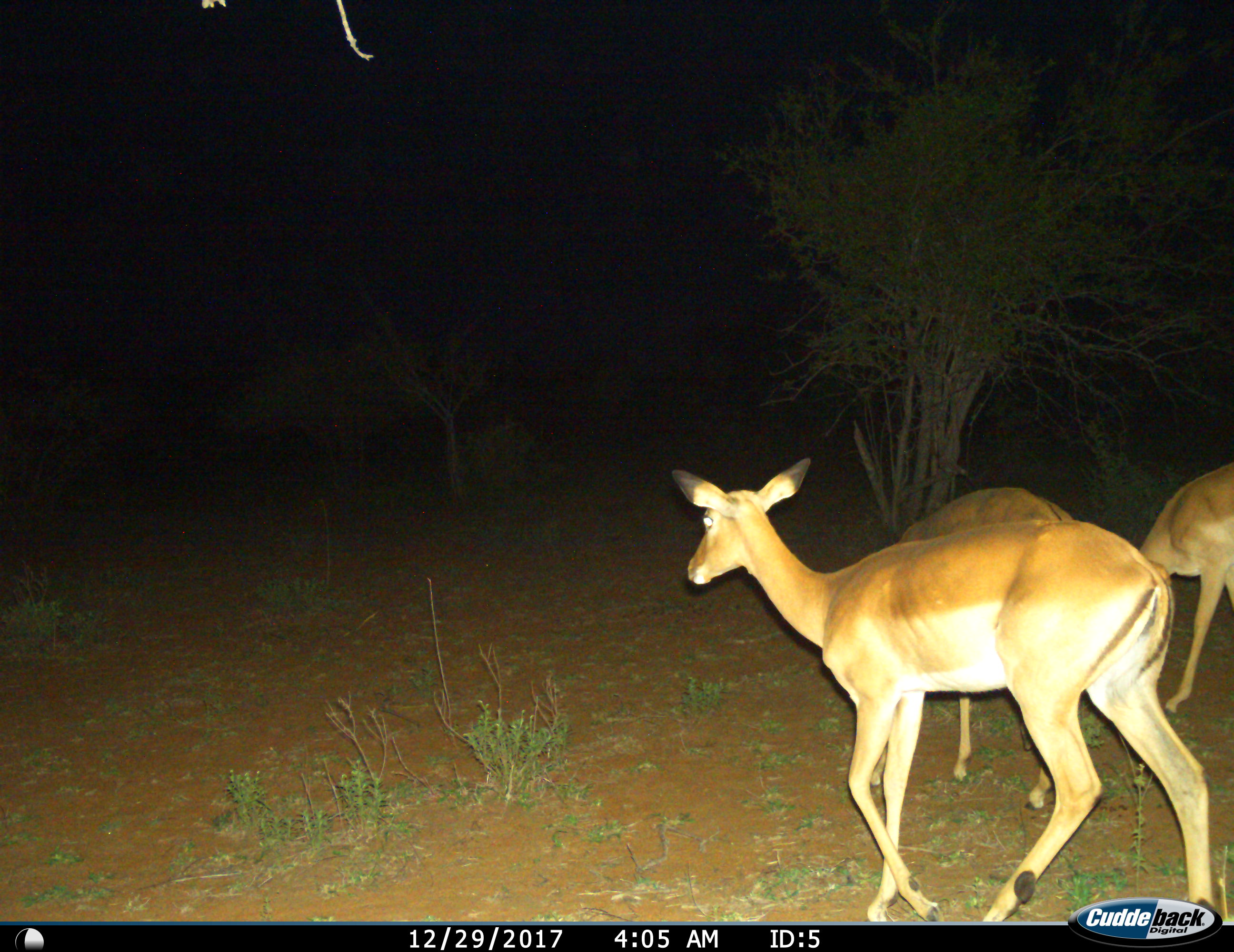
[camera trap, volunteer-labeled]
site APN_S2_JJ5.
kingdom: Animalia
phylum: Chordata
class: Mammalia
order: Artiodactyla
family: Bovidae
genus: Aepyceros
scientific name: Aepyceros melampus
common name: impala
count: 3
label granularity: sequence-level